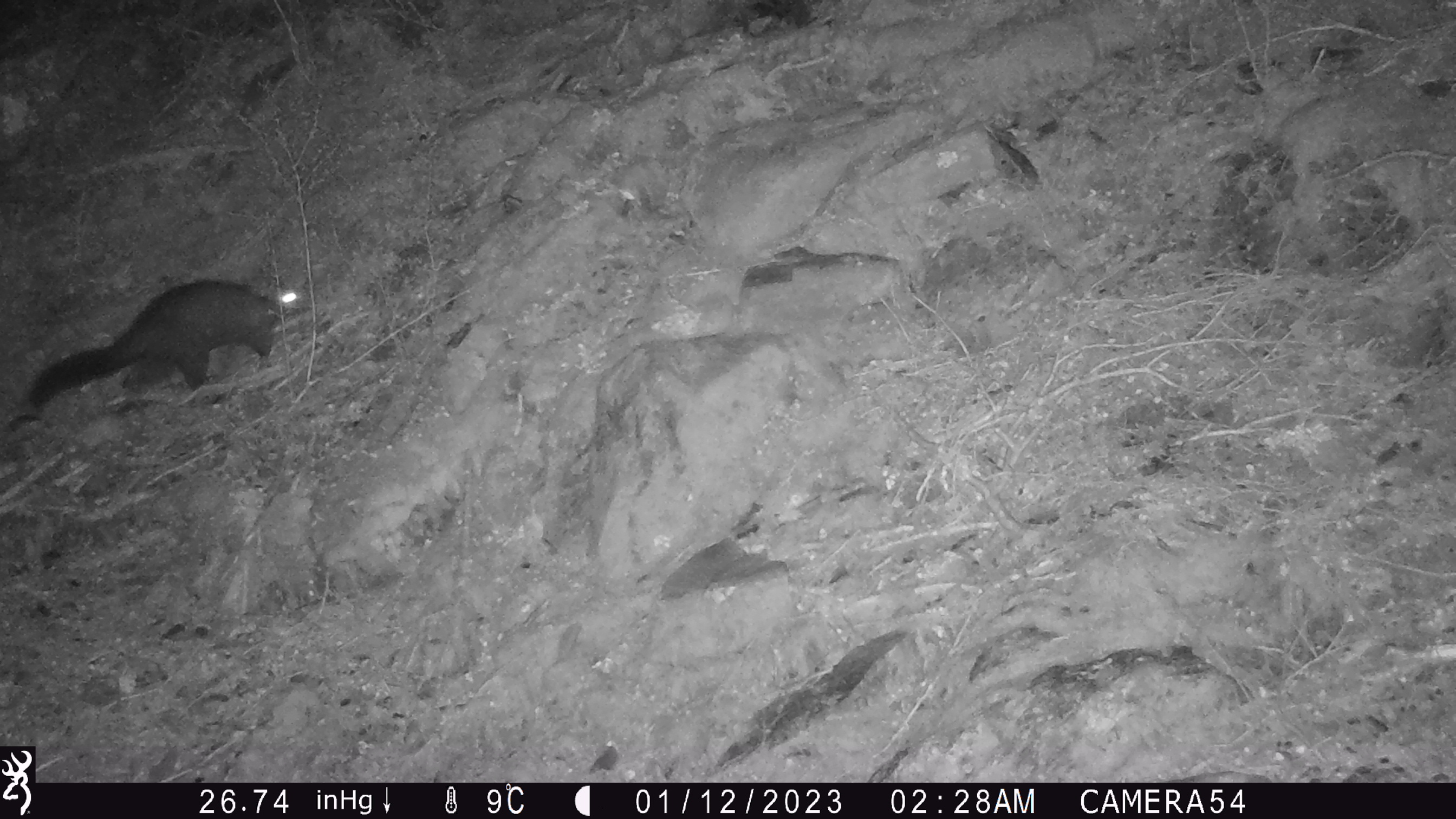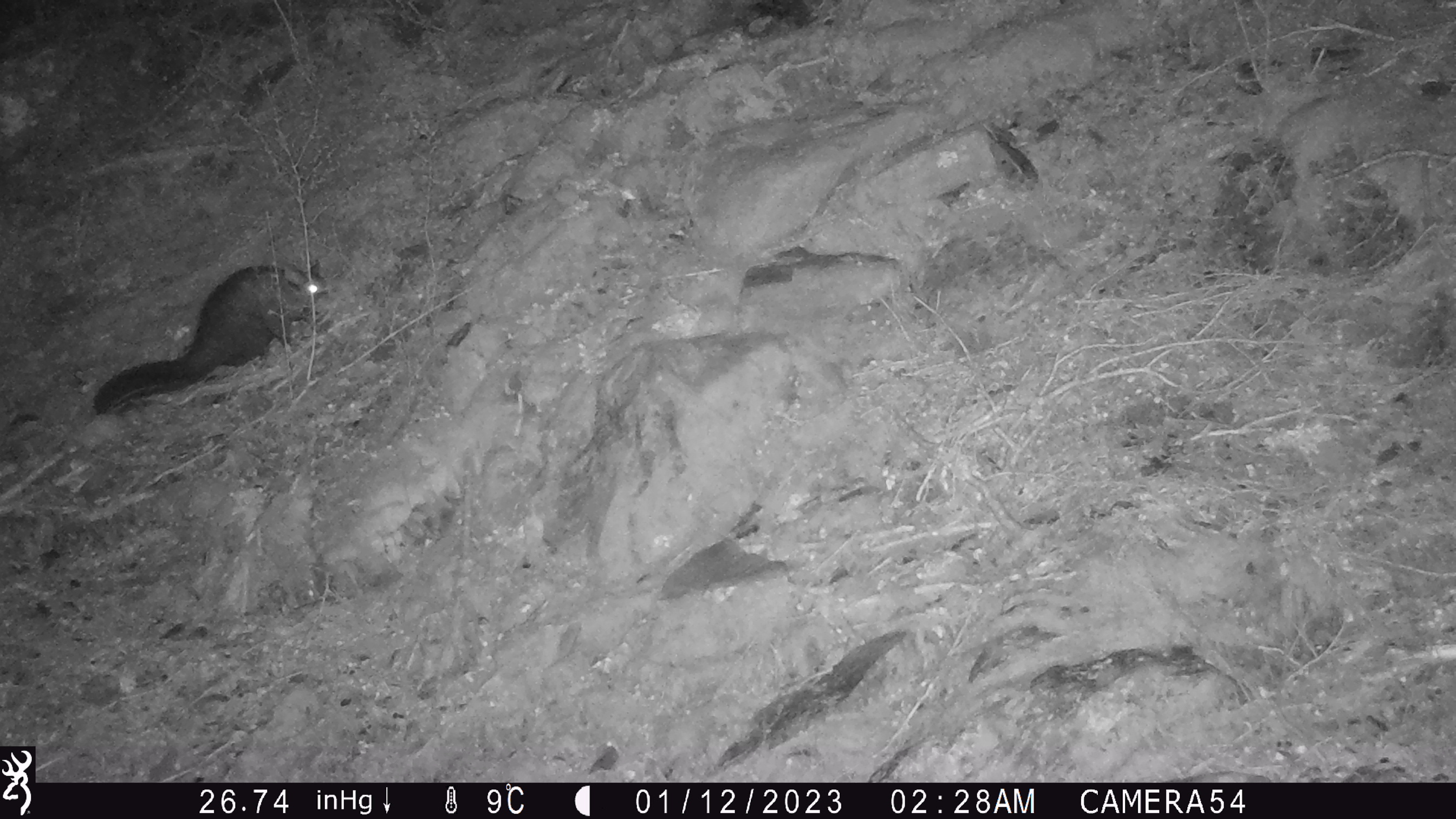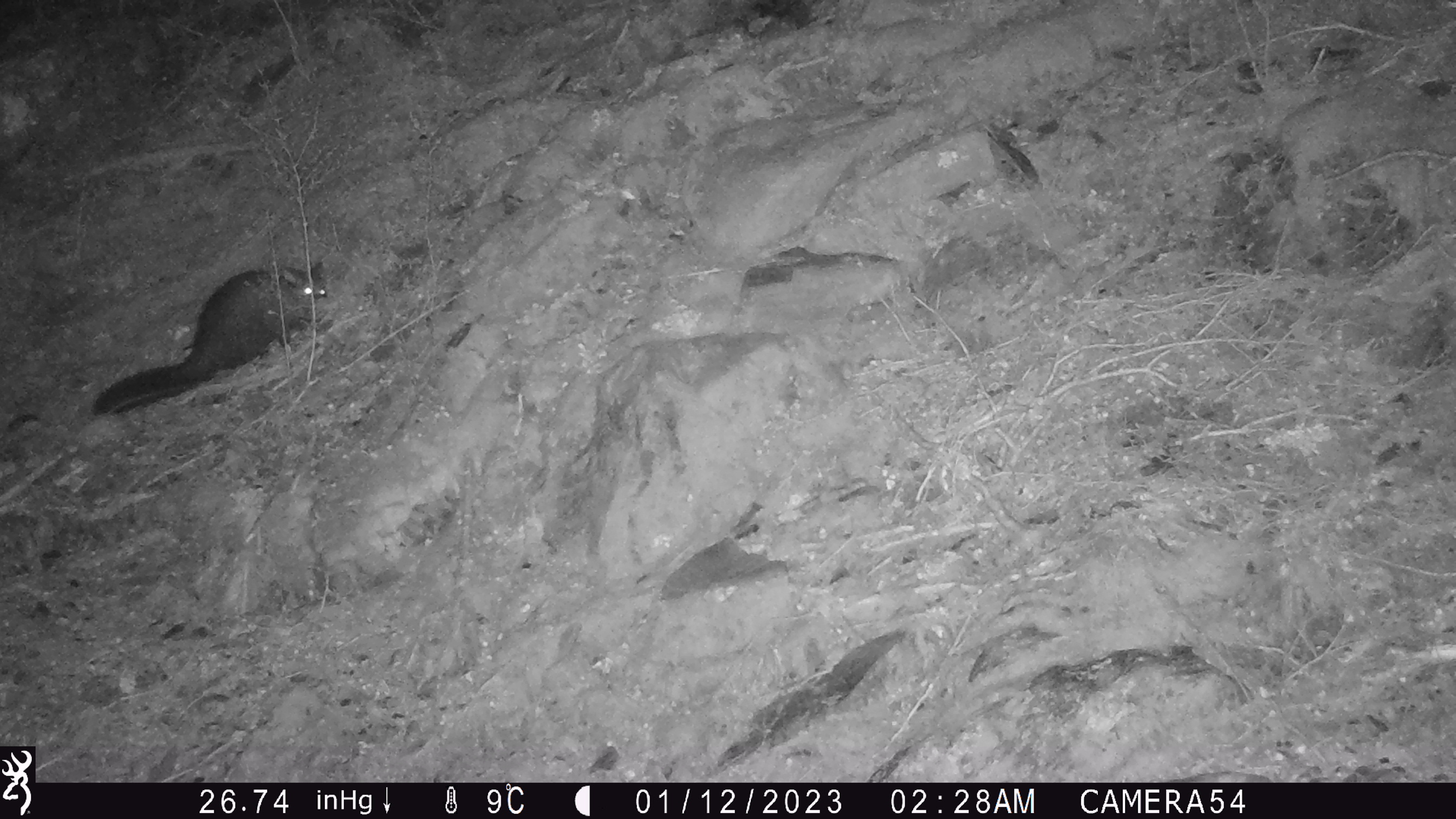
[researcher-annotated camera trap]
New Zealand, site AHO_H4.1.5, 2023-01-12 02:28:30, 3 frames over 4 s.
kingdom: Animalia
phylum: Chordata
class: Mammalia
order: Diprotodontia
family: Phalangeridae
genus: Trichosurus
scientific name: Trichosurus vulpecula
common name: common brushtail possum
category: possum